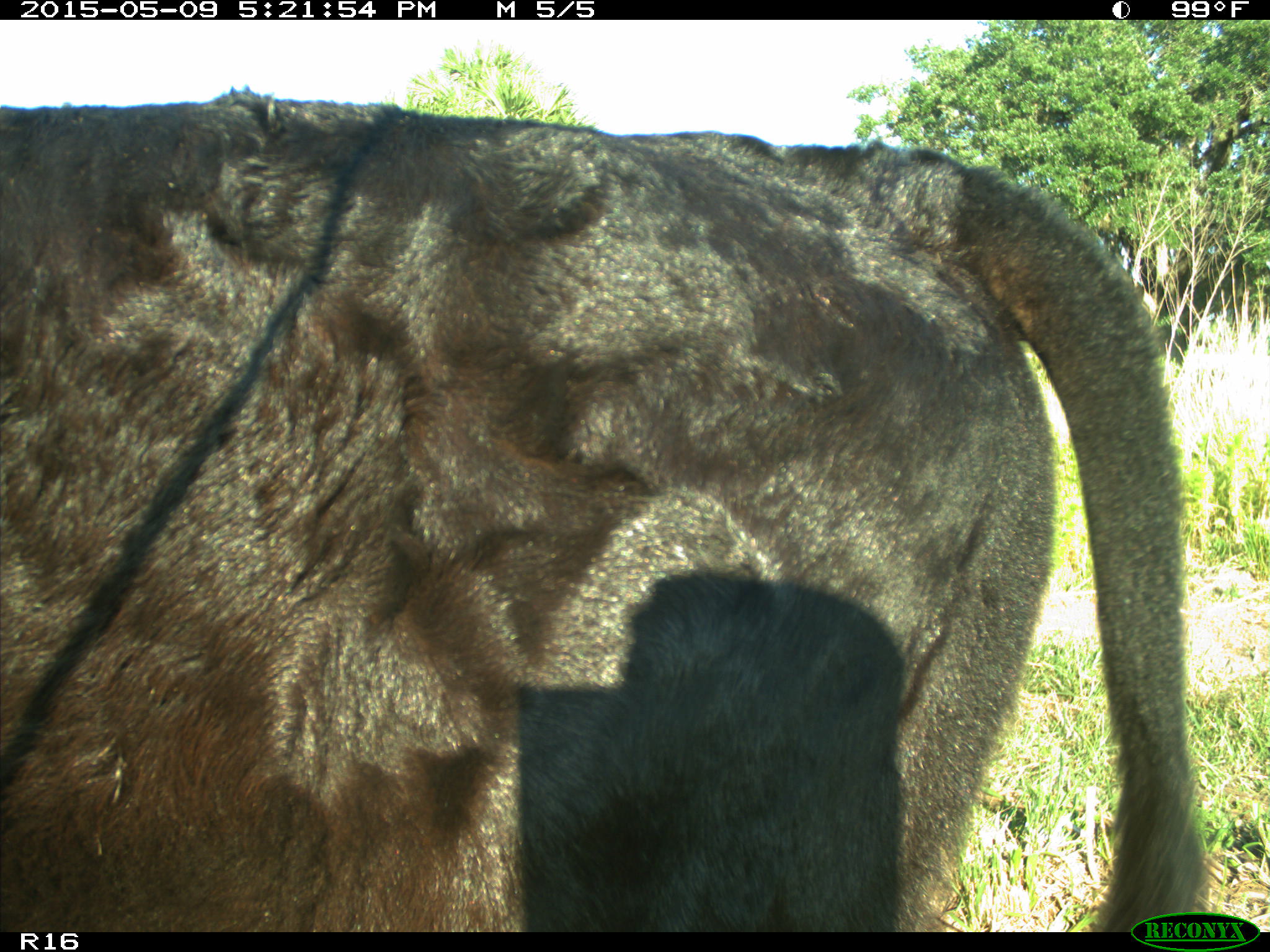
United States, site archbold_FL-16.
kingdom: Animalia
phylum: Chordata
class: Mammalia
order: Artiodactyla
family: Suidae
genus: Sus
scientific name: Sus scrofa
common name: wild boar